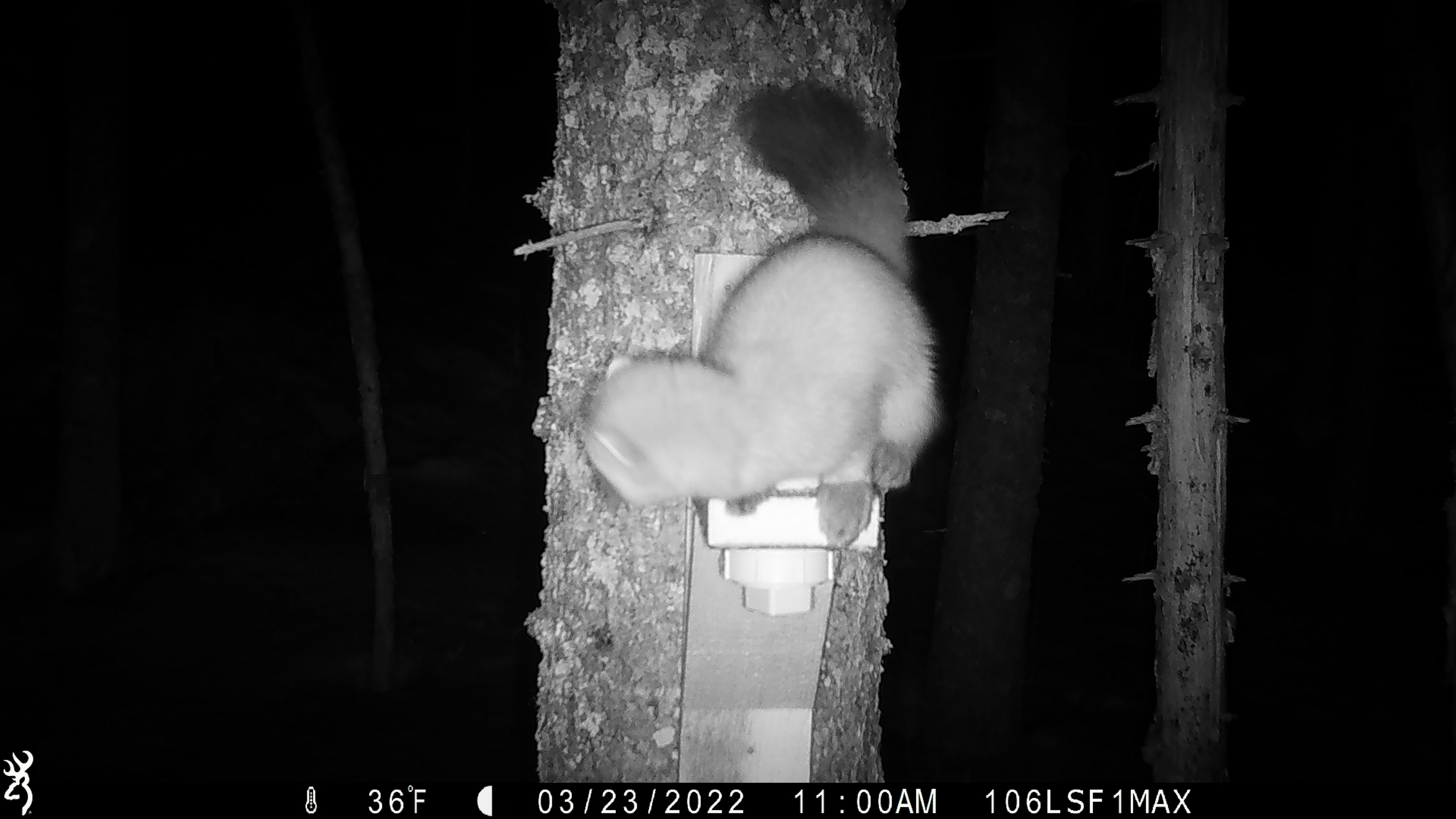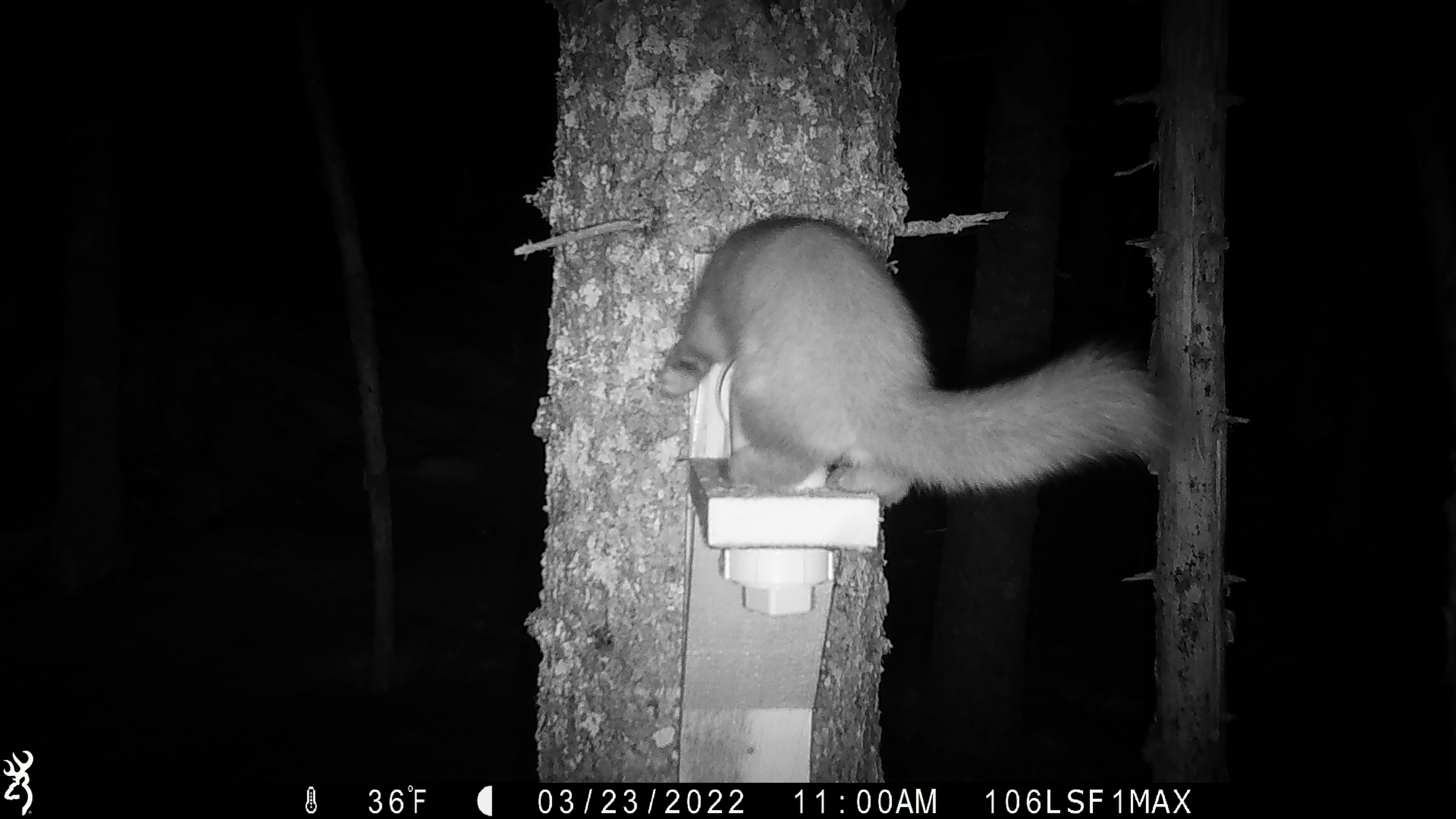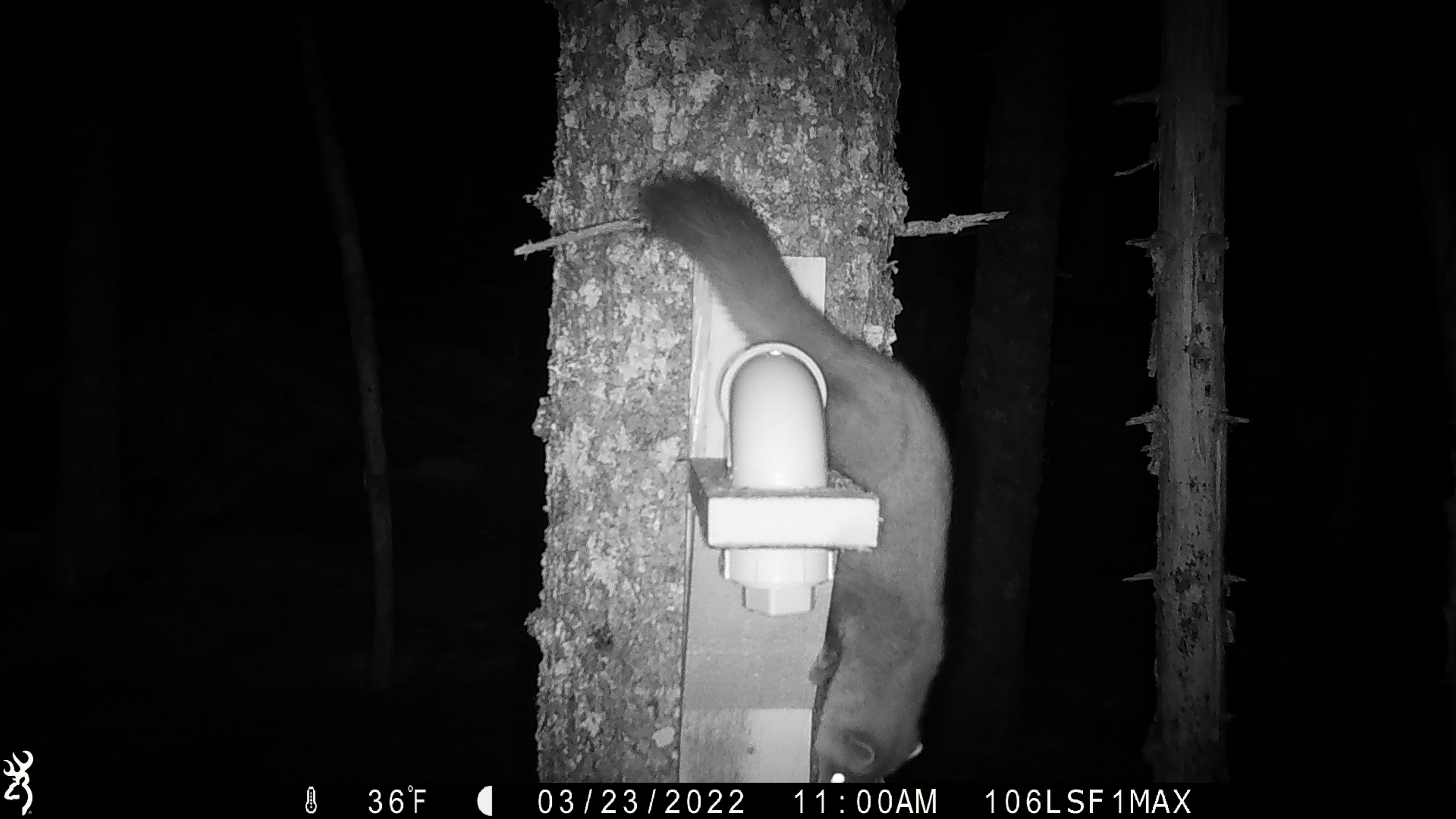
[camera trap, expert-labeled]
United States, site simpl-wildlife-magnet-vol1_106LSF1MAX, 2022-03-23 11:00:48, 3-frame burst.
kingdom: Animalia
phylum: Chordata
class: Mammalia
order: Carnivora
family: Mustelidae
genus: Martes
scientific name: Martes americana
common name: american marten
American marten (Martes americana).